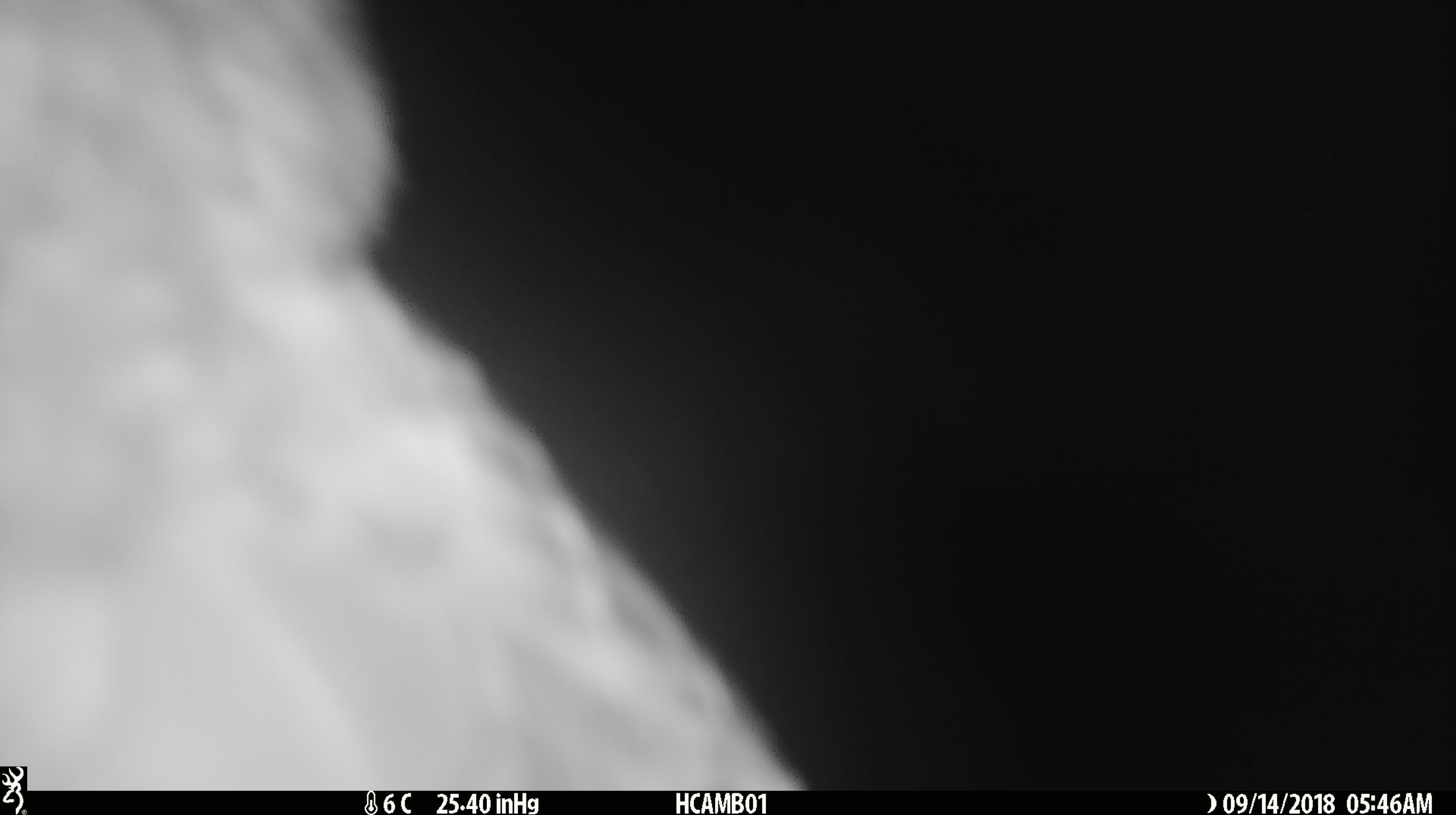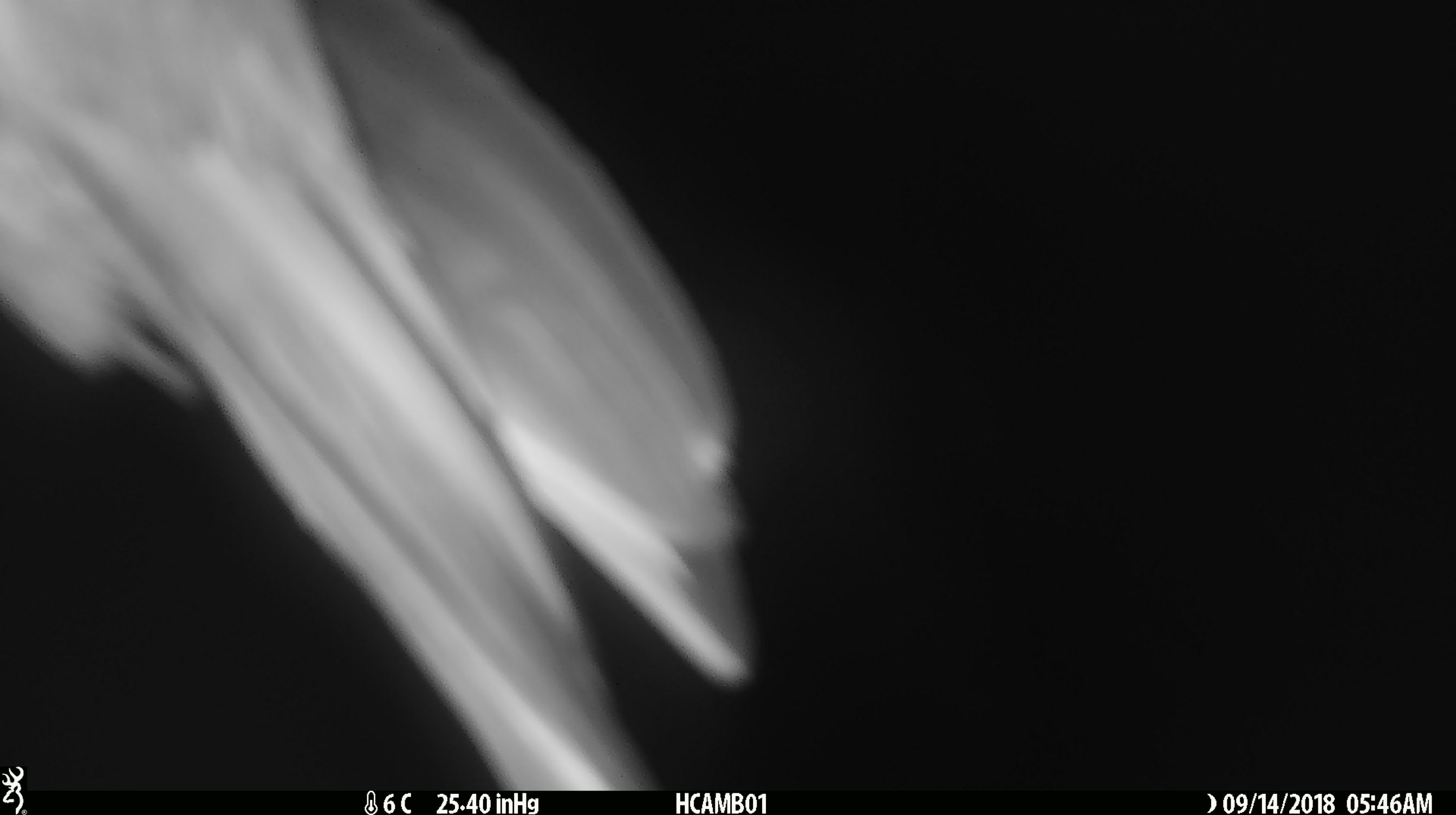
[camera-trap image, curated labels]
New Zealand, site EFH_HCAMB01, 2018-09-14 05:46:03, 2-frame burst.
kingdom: Animalia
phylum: Chordata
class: Aves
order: Psittaciformes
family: Strigopidae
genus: Nestor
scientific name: Nestor notabilis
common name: kea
Kea (Nestor notabilis).